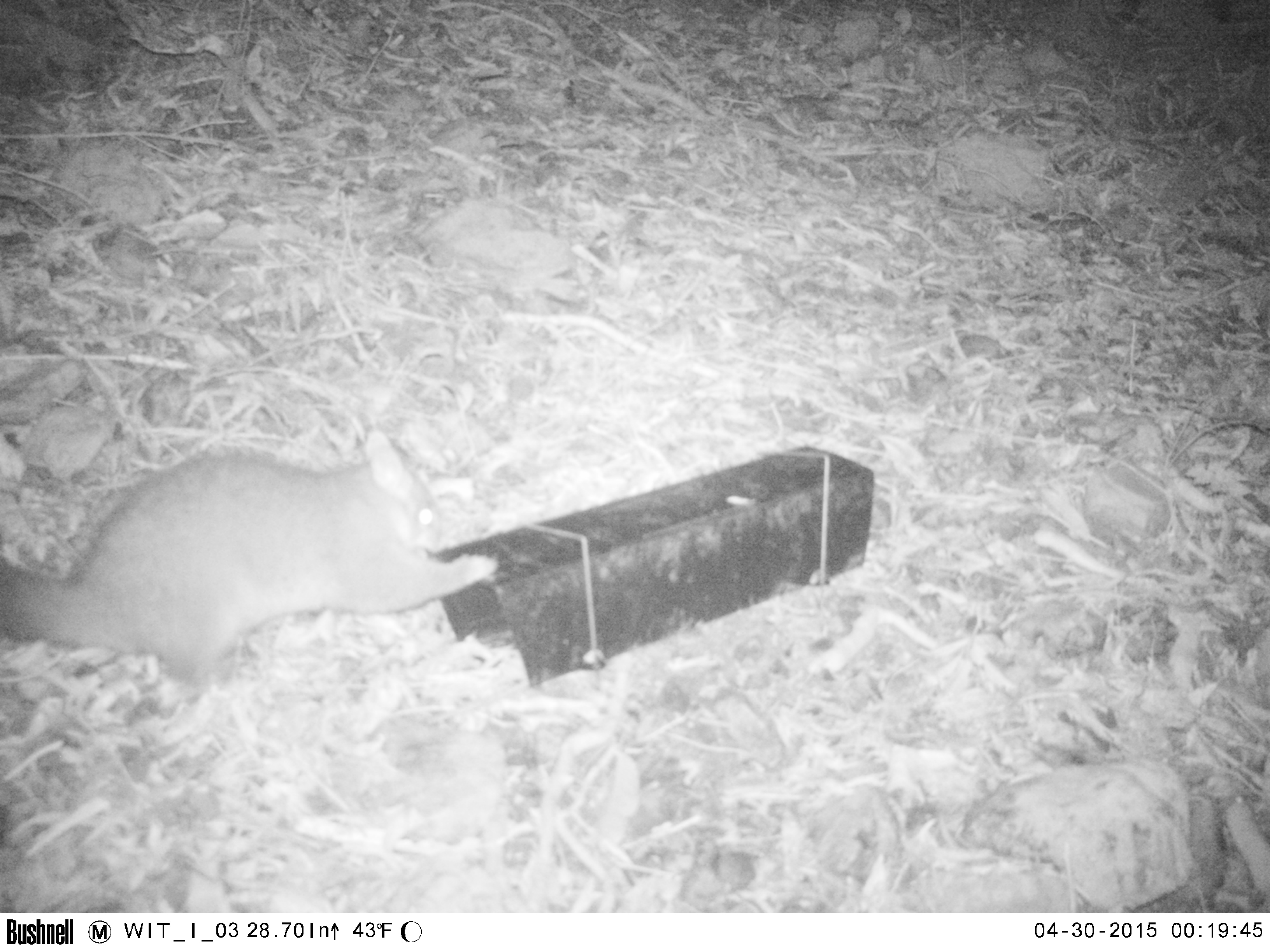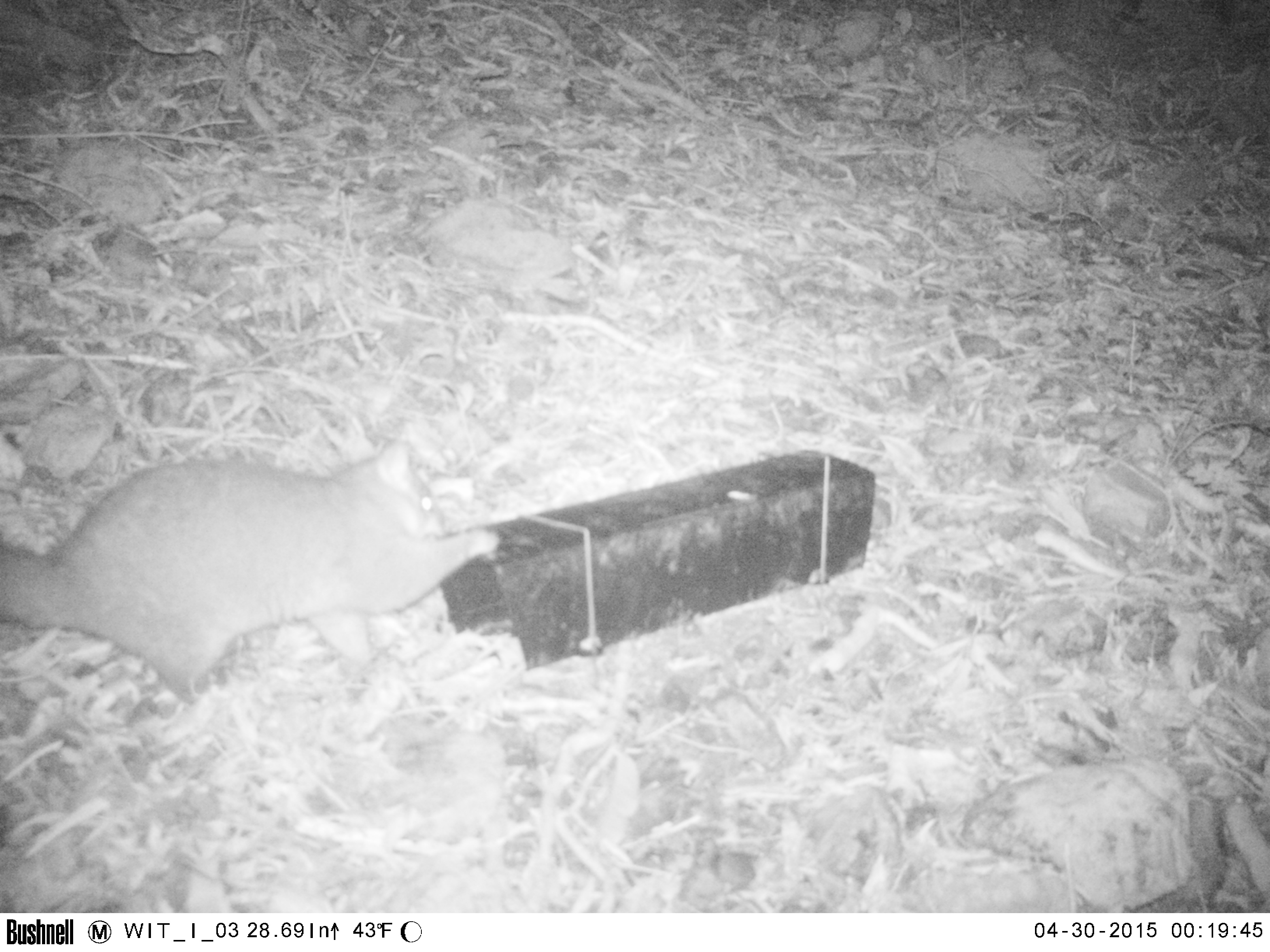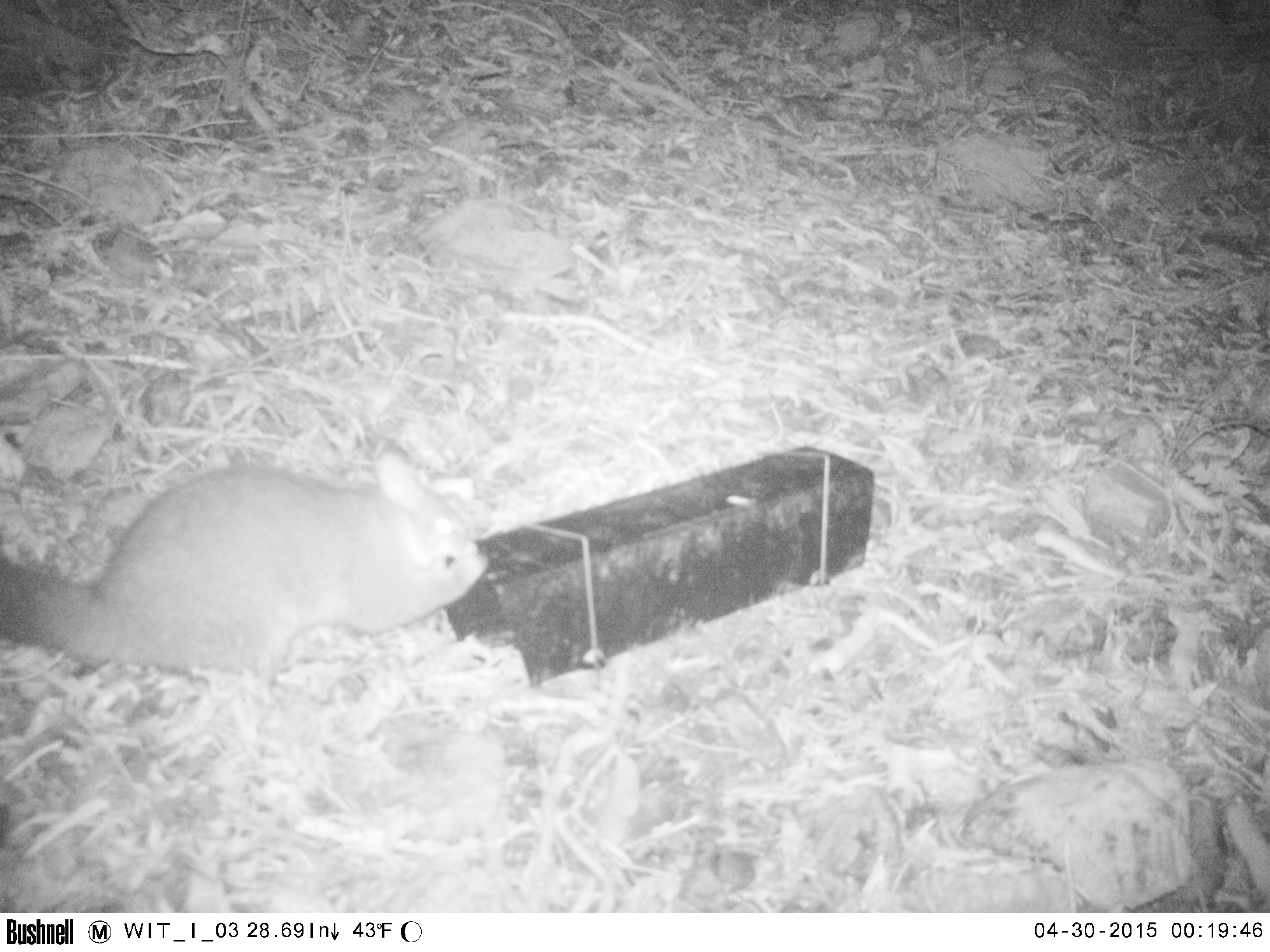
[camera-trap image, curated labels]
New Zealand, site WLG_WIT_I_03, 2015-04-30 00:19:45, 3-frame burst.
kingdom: Animalia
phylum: Chordata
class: Mammalia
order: Diprotodontia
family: Phalangeridae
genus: Trichosurus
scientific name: Trichosurus vulpecula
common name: common brushtail possum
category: possum